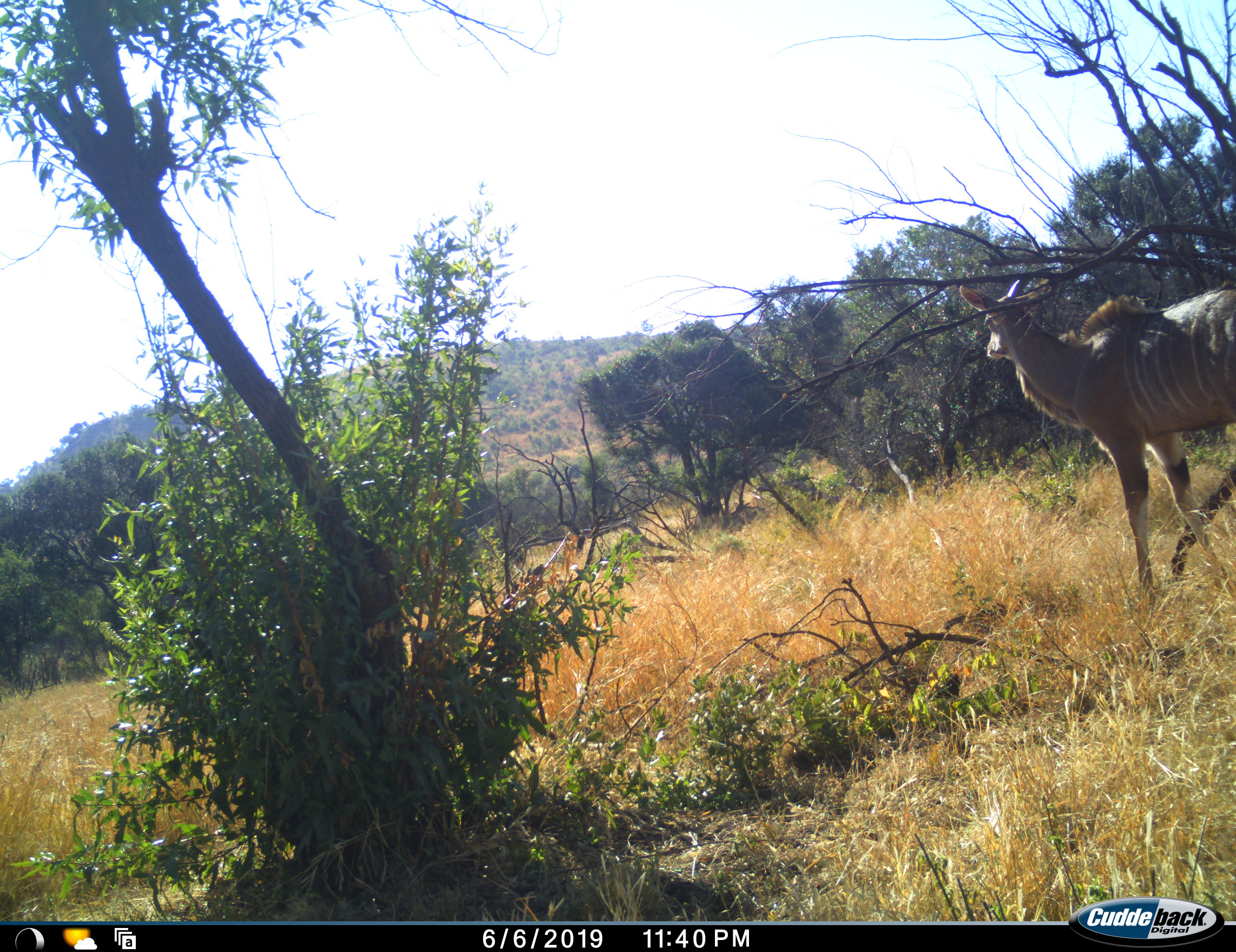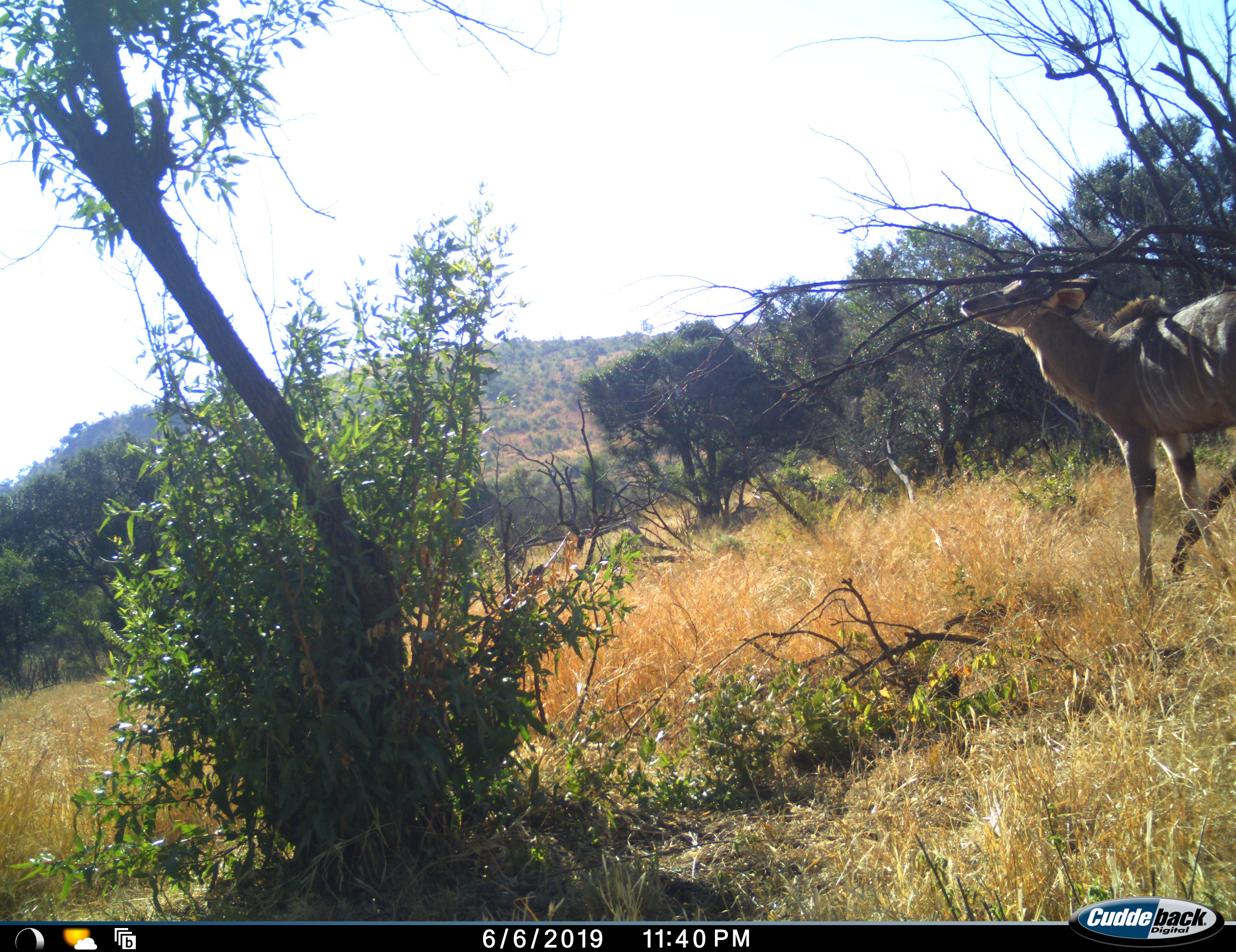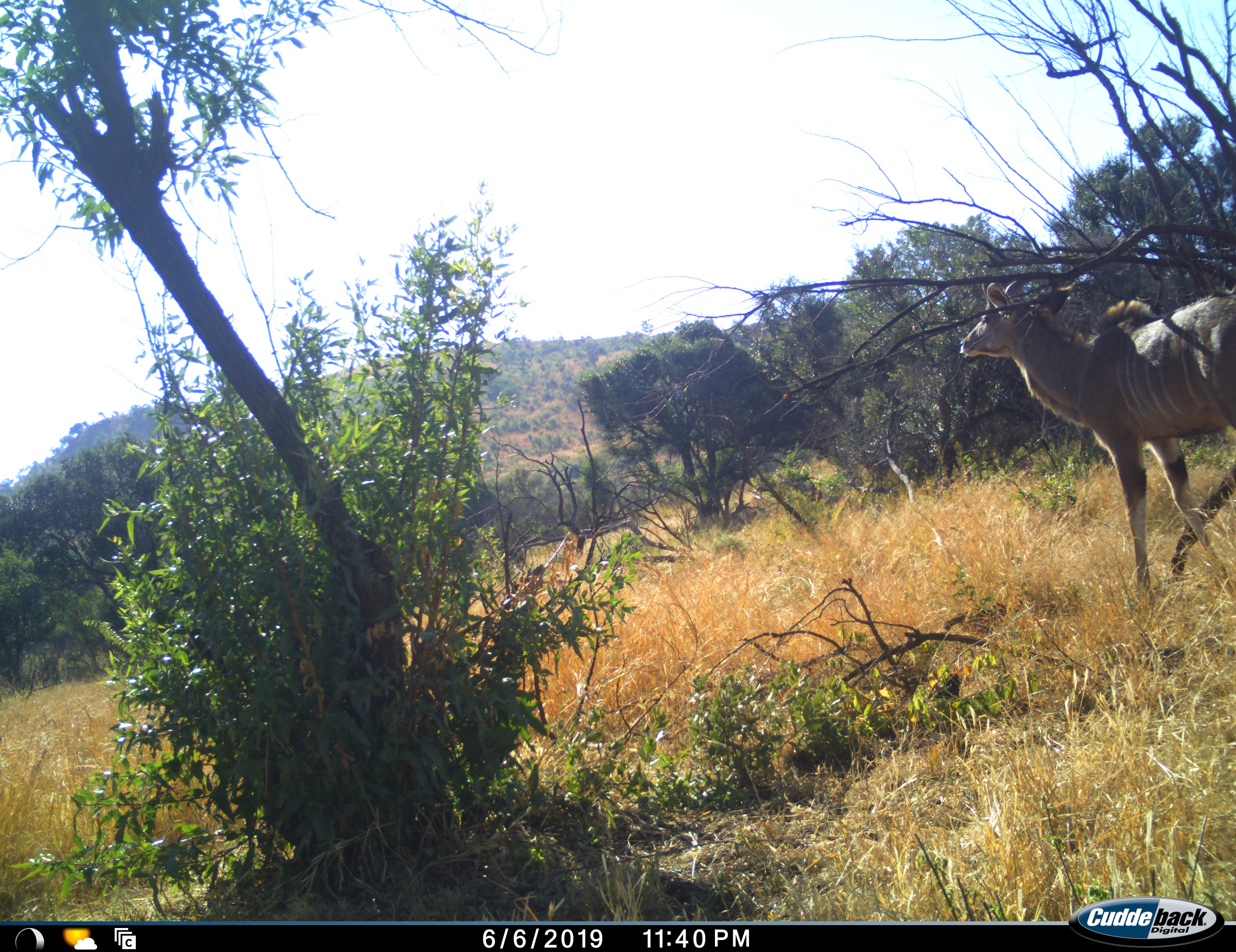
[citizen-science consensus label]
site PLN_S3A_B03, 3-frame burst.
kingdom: Animalia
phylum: Chordata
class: Mammalia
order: Artiodactyla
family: Bovidae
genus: Tragelaphus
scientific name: Tragelaphus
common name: kudu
Kudu (Tragelaphus), count 1. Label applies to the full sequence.